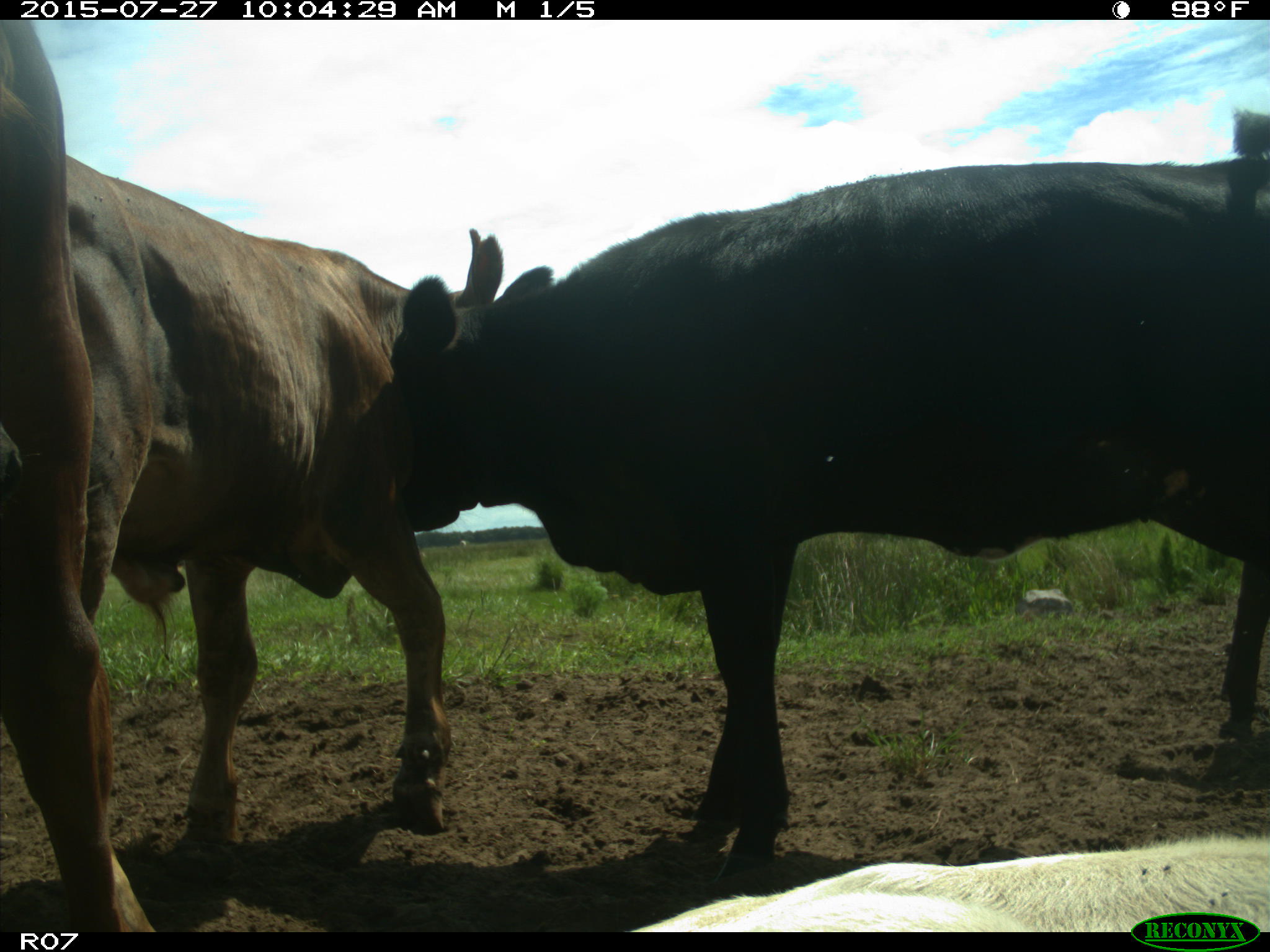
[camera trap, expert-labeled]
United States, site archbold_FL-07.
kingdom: Animalia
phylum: Chordata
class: Mammalia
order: Artiodactyla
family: Bovidae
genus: Bos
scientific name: Bos taurus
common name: domestic cow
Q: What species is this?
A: Bos taurus (domestic cow).